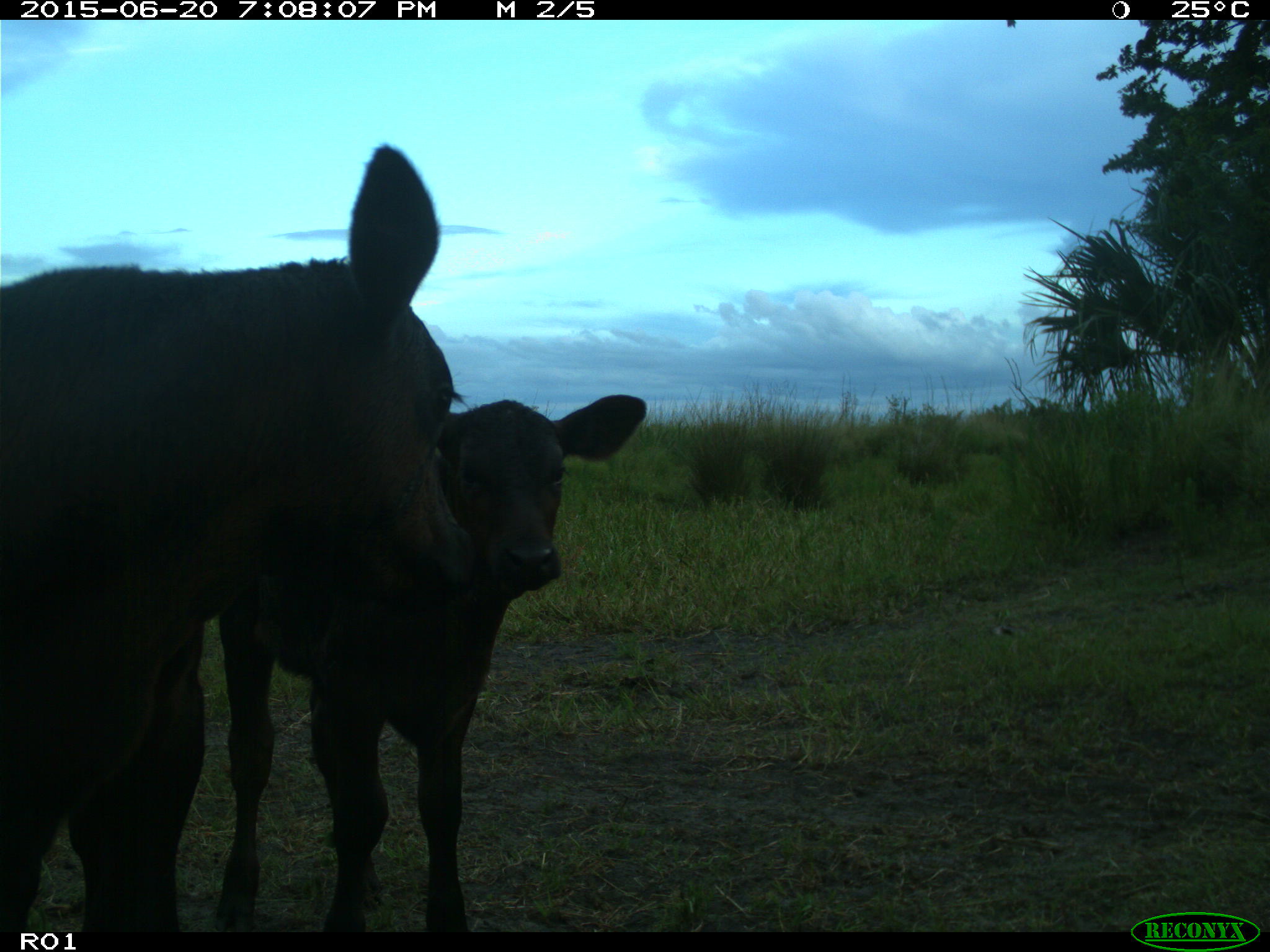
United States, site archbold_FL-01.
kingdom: Animalia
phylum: Chordata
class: Mammalia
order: Artiodactyla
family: Bovidae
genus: Bos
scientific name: Bos taurus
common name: domestic cow